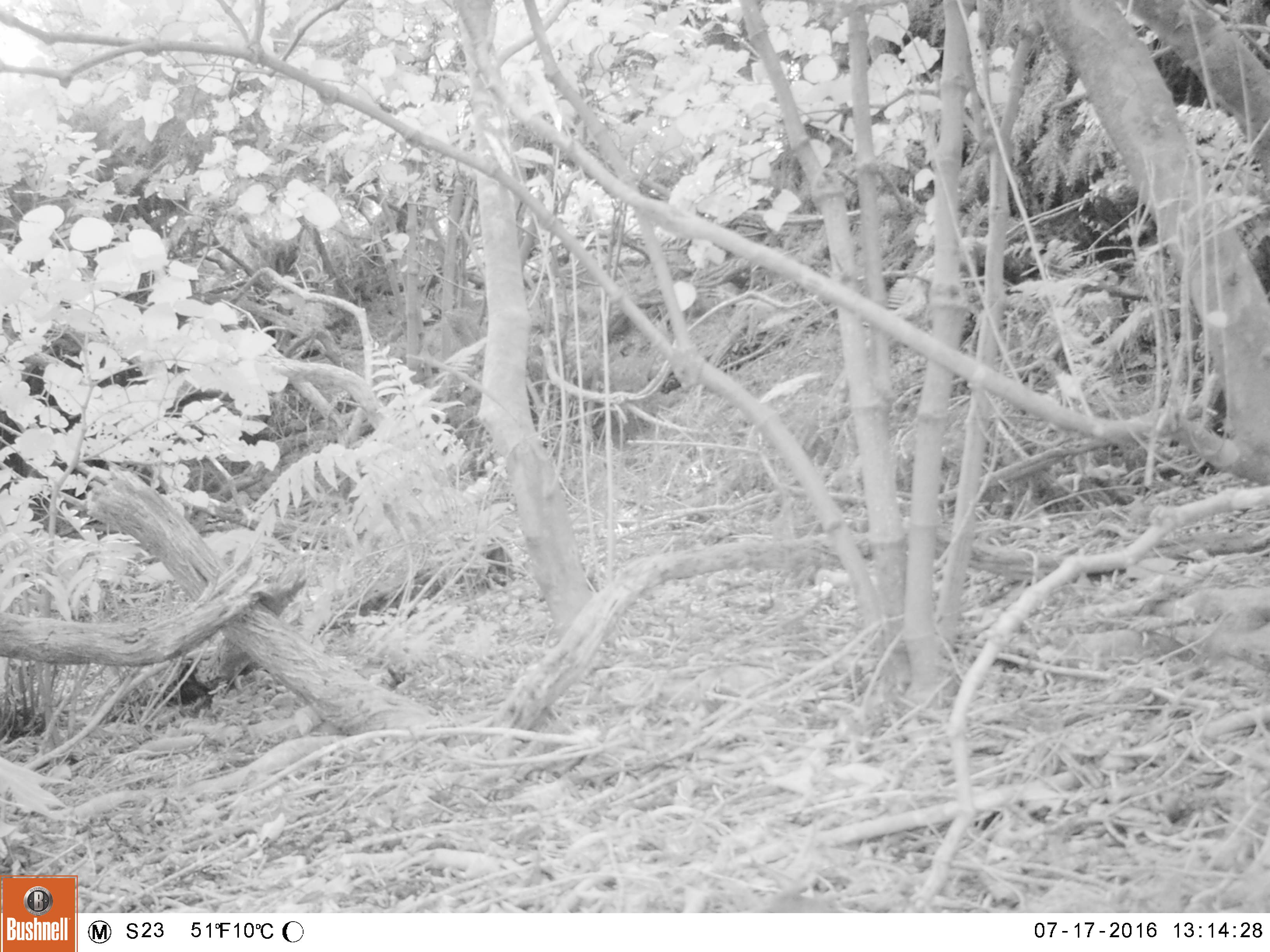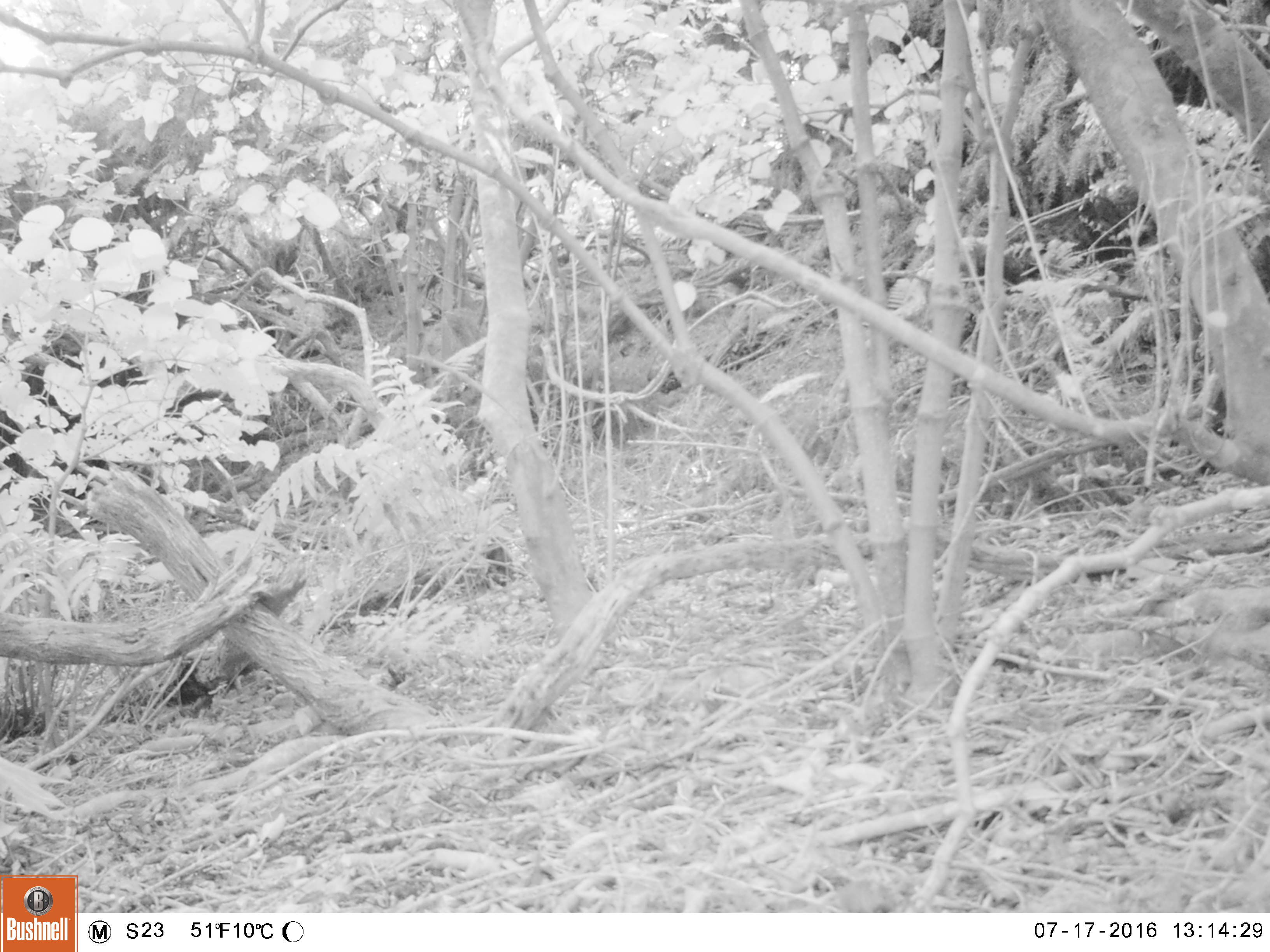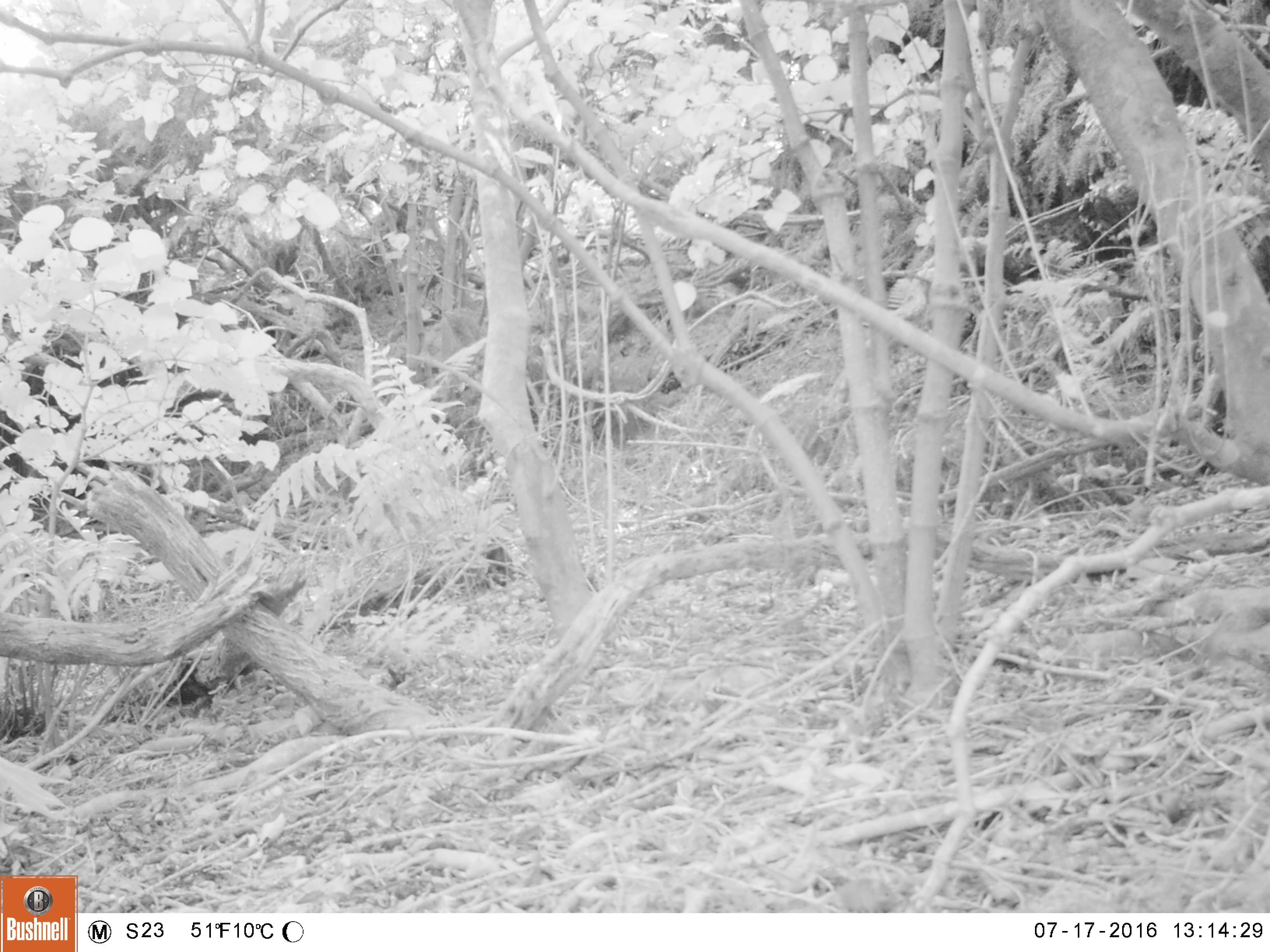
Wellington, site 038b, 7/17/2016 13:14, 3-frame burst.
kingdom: Animalia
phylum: Chordata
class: Aves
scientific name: Aves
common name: bird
Bird (Aves).